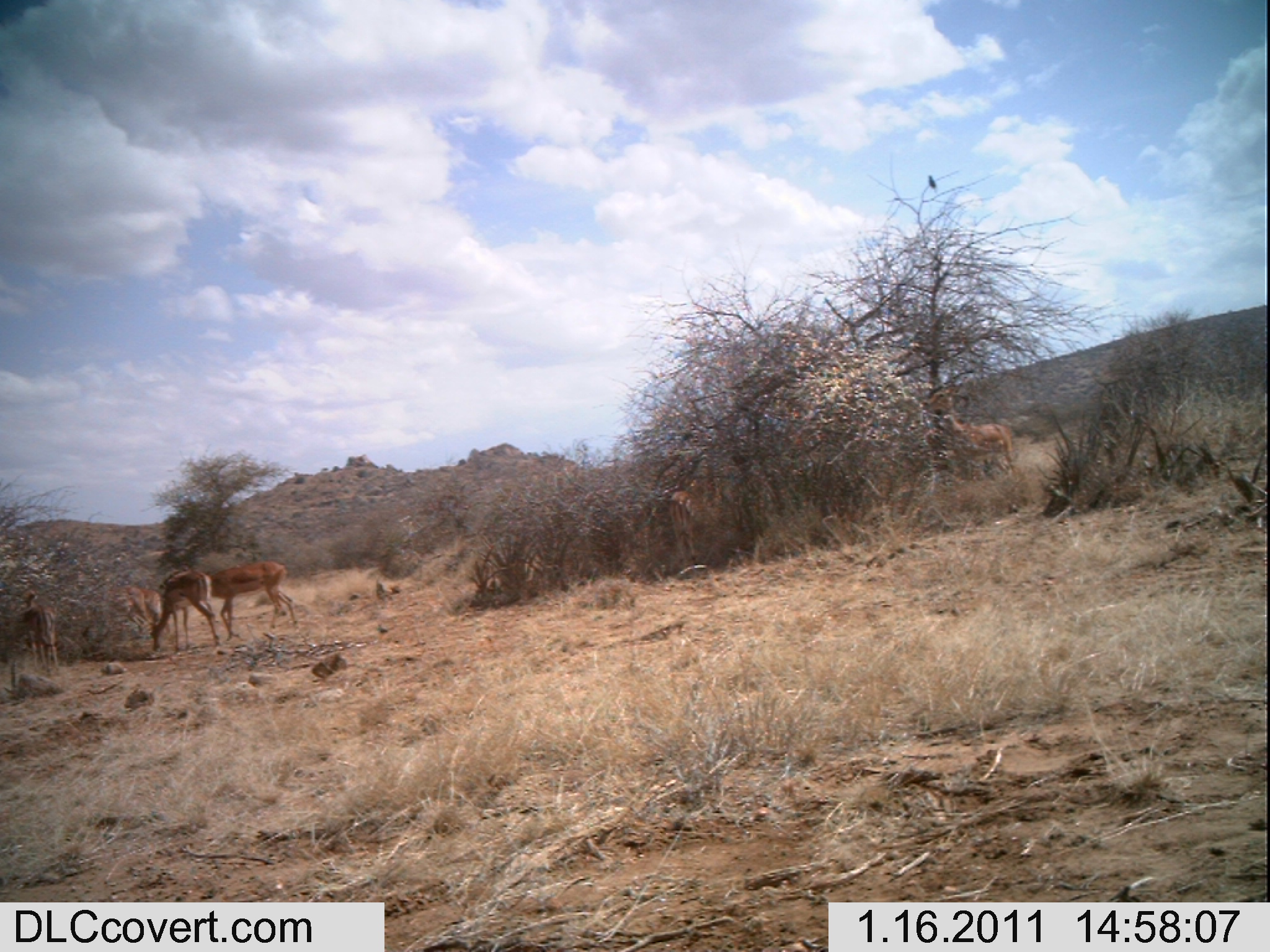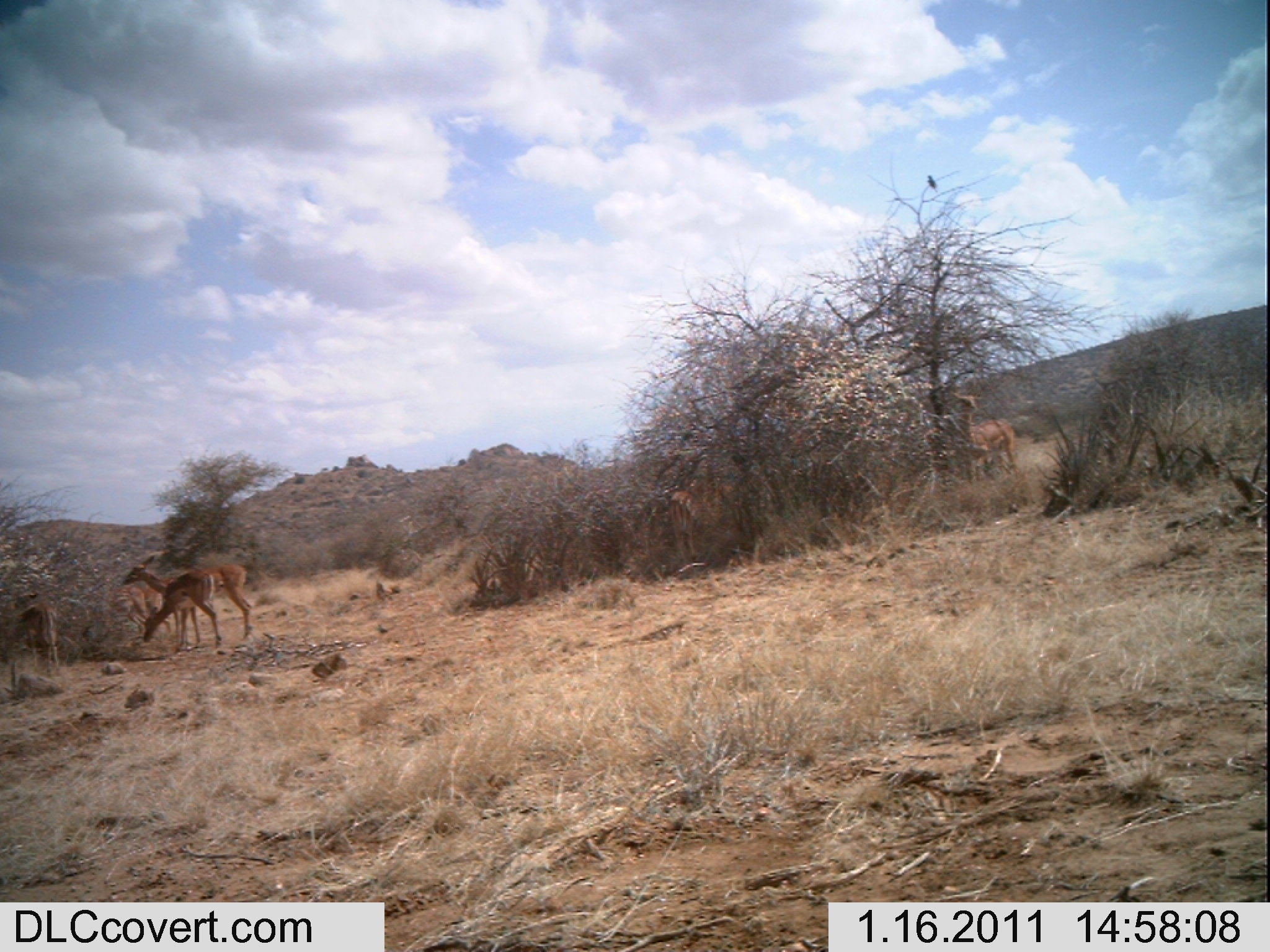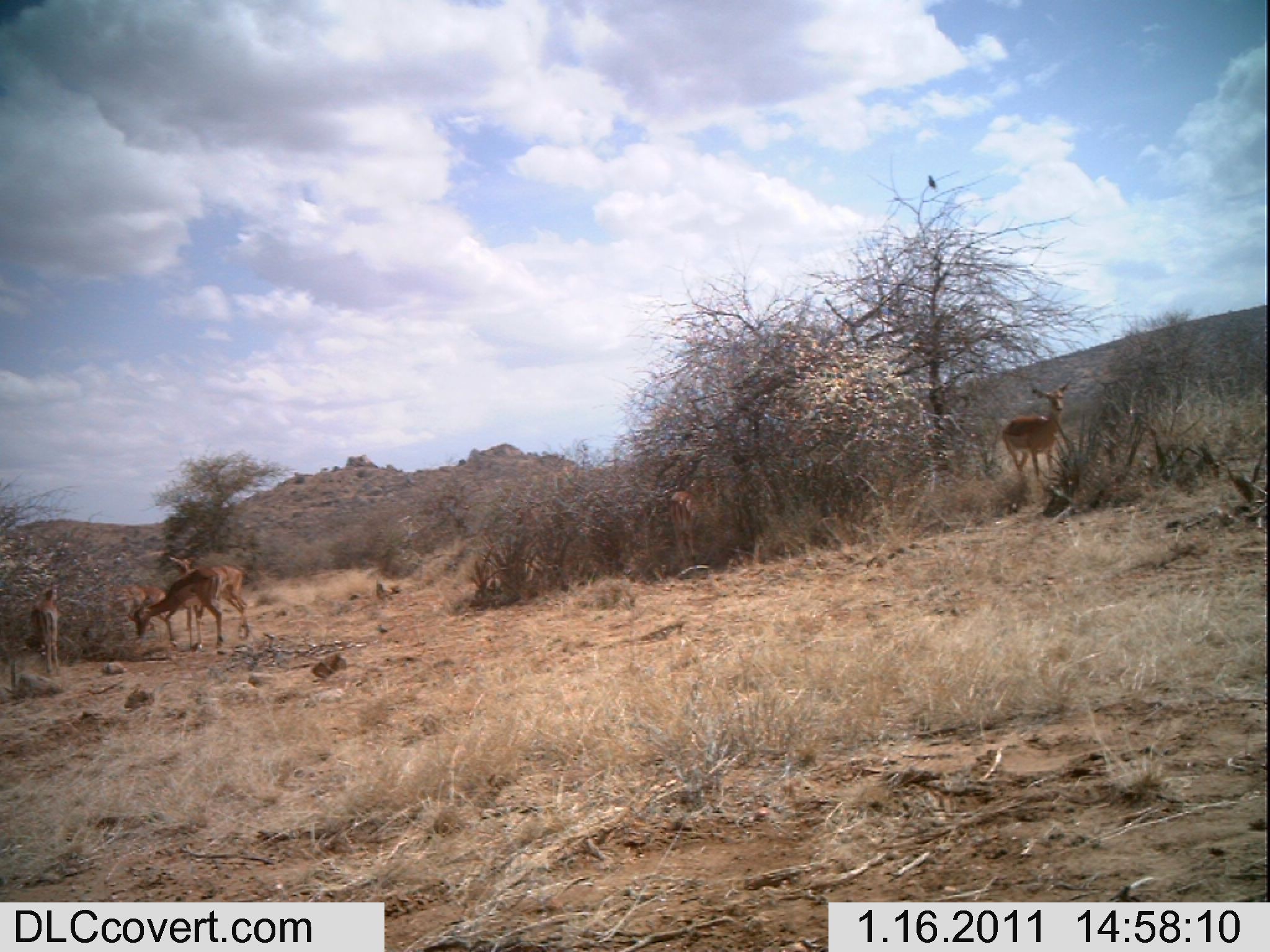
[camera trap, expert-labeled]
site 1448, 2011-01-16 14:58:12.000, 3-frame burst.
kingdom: Animalia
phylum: Chordata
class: Mammalia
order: Artiodactyla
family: Bovidae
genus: Aepyceros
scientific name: Aepyceros melampus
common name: impala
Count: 6.